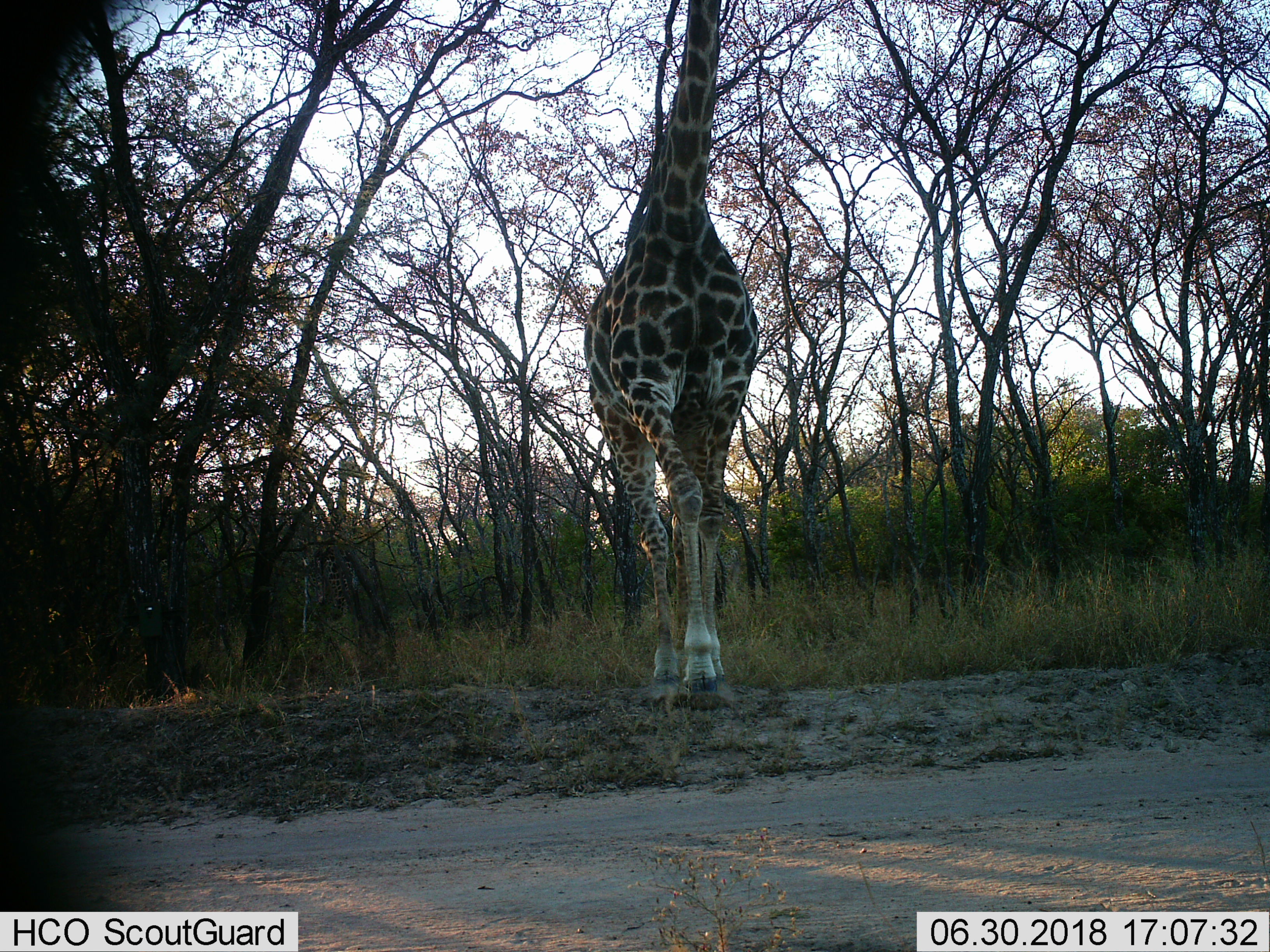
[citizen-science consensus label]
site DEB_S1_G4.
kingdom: Animalia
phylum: Chordata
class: Mammalia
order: Artiodactyla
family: Giraffidae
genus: Giraffa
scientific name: Giraffa camelopardalis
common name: giraffe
Giraffe (Giraffa camelopardalis), count 1. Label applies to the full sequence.